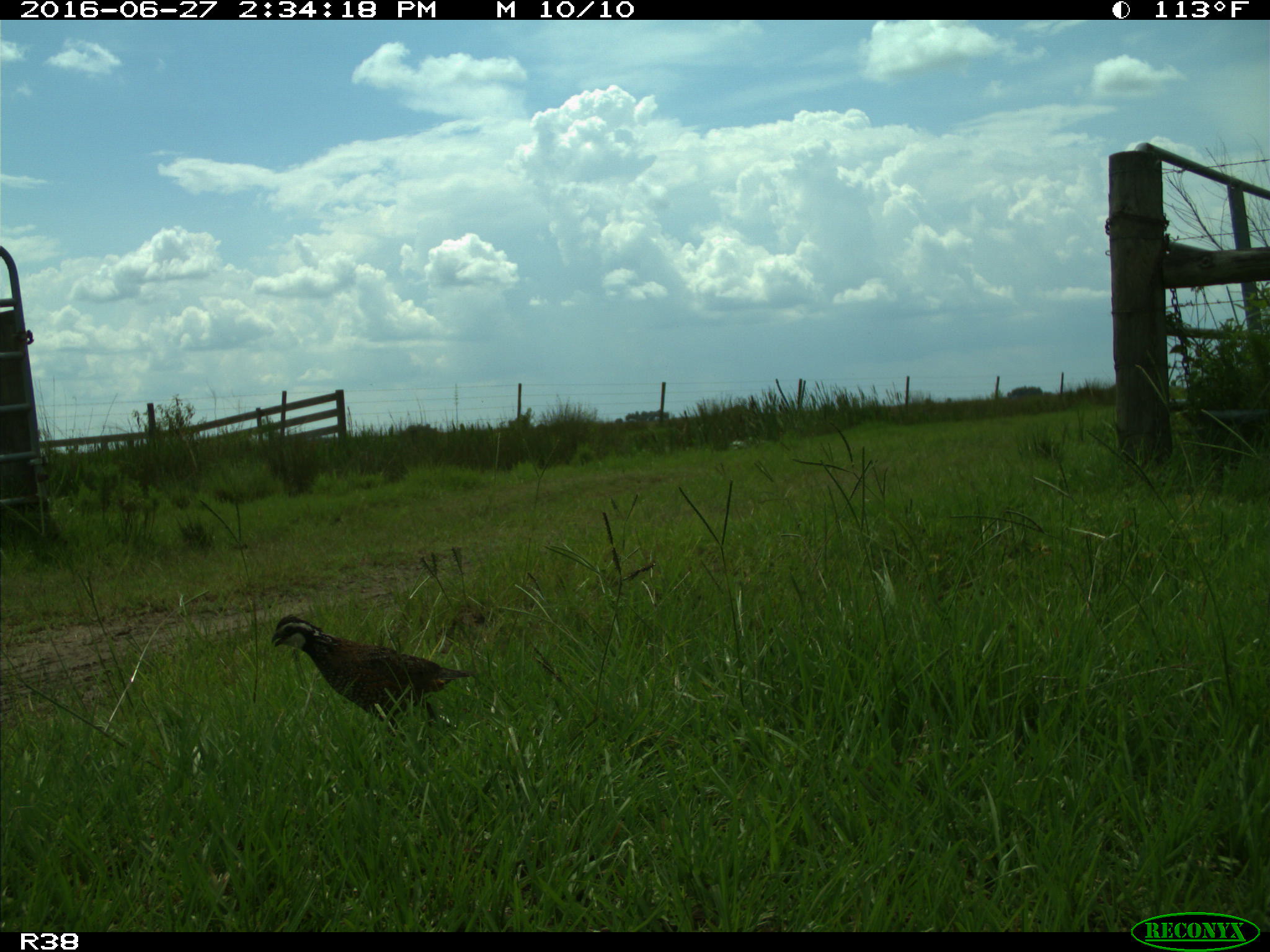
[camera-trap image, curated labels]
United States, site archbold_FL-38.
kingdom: Animalia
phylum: Chordata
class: Aves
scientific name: Aves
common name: birds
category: unidentified bird